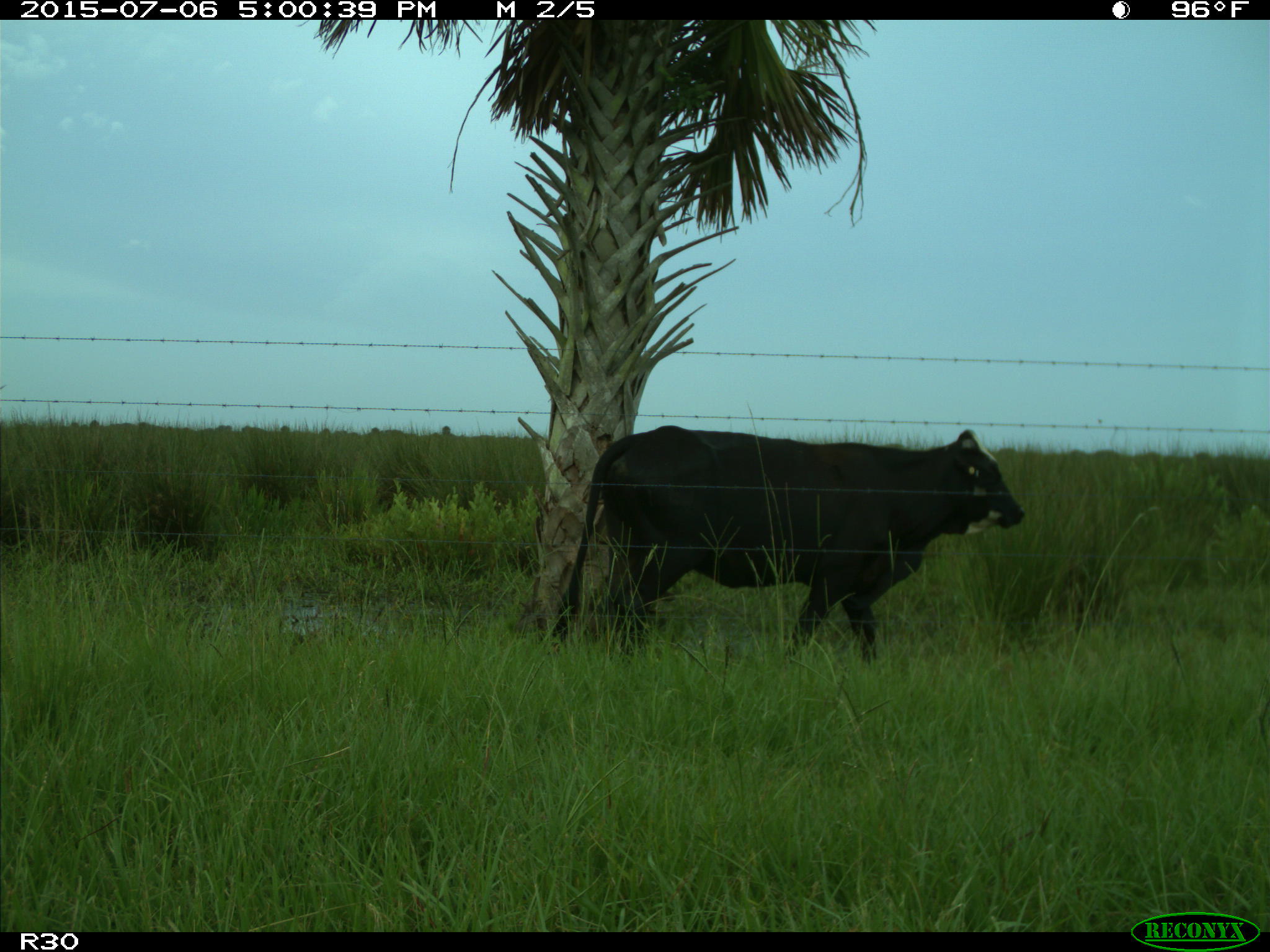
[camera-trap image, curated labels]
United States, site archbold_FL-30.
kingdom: Animalia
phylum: Chordata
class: Mammalia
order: Artiodactyla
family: Bovidae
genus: Bos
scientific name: Bos taurus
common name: domestic cow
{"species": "Bos taurus (domestic cow)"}